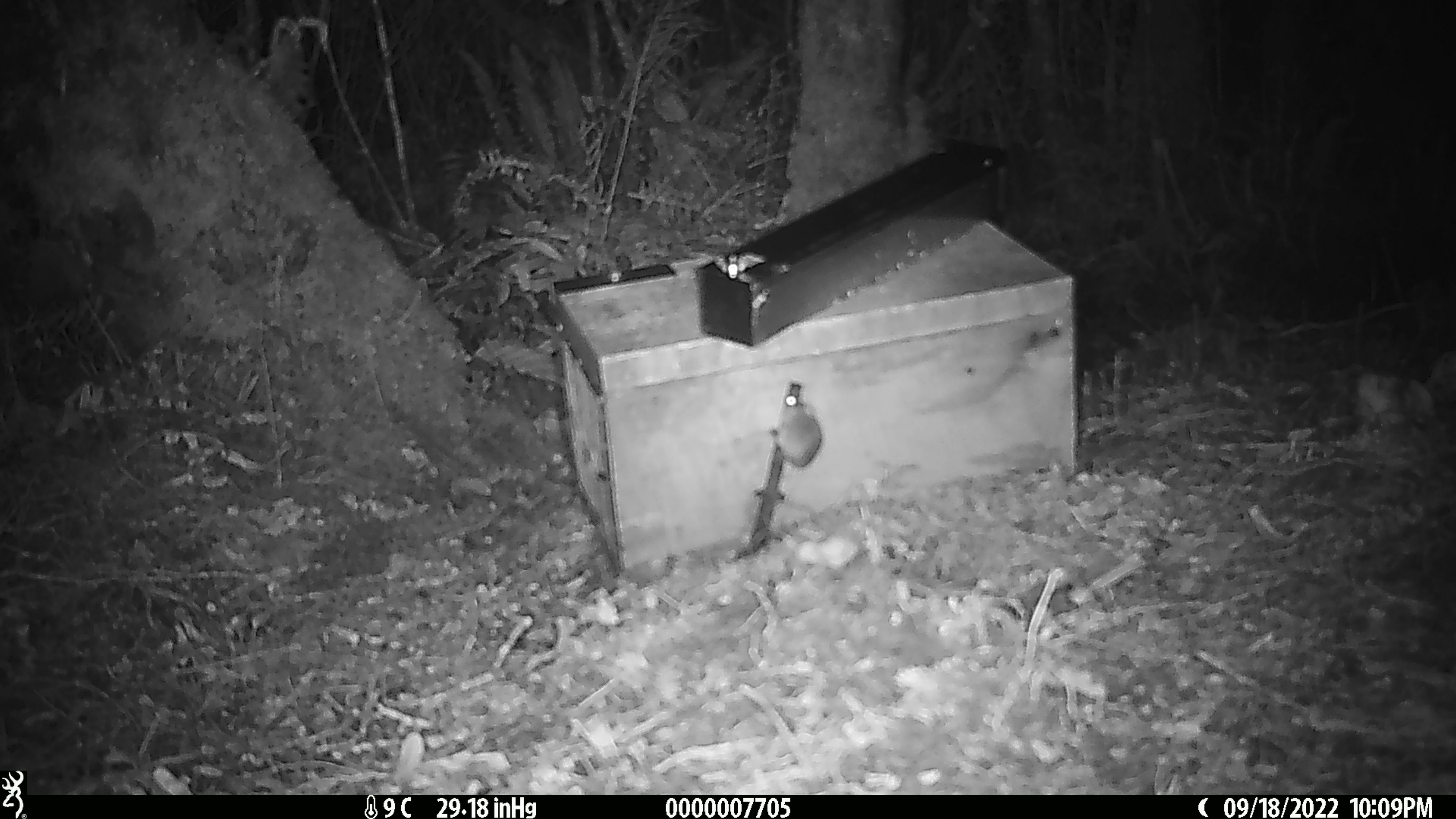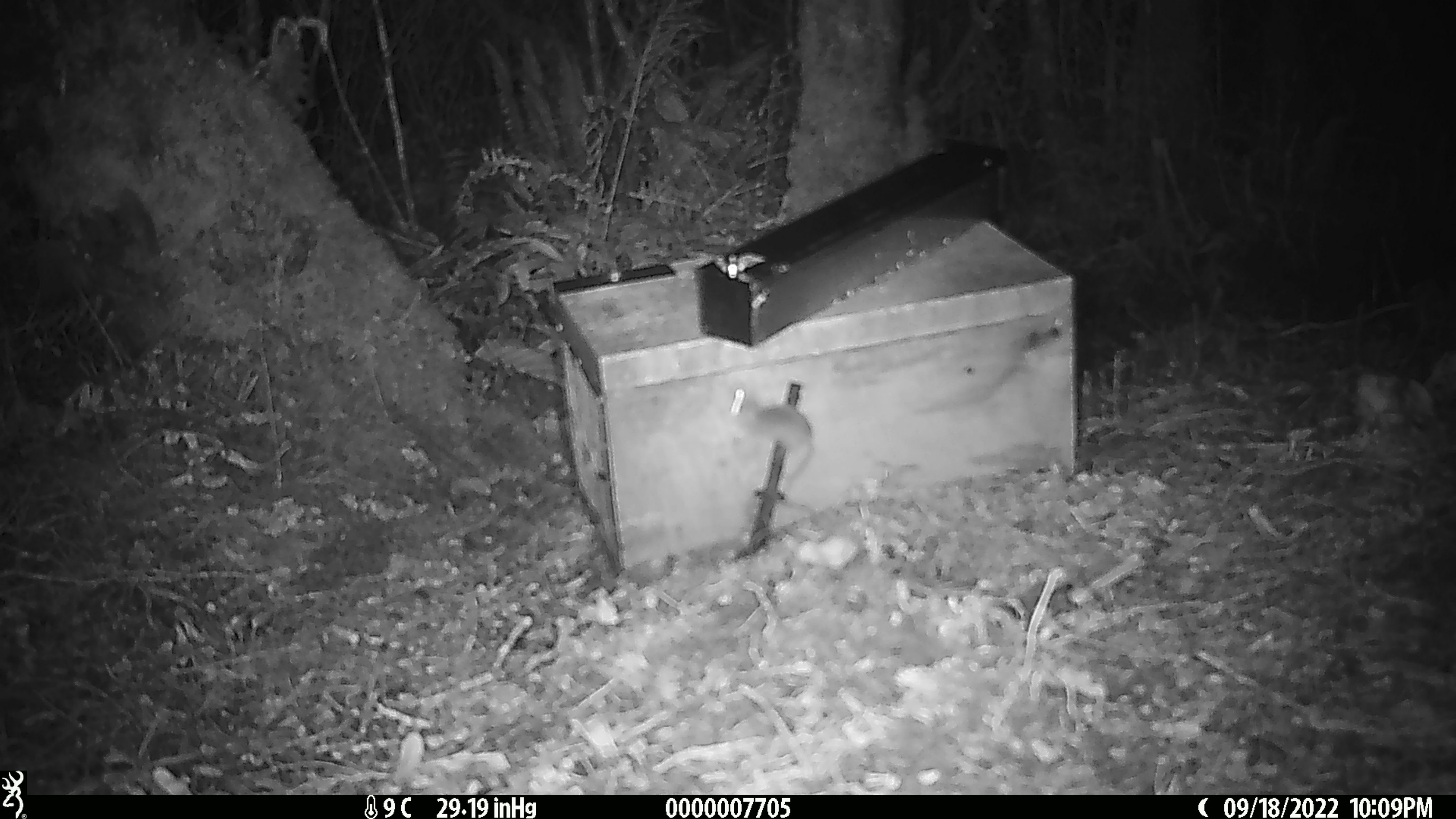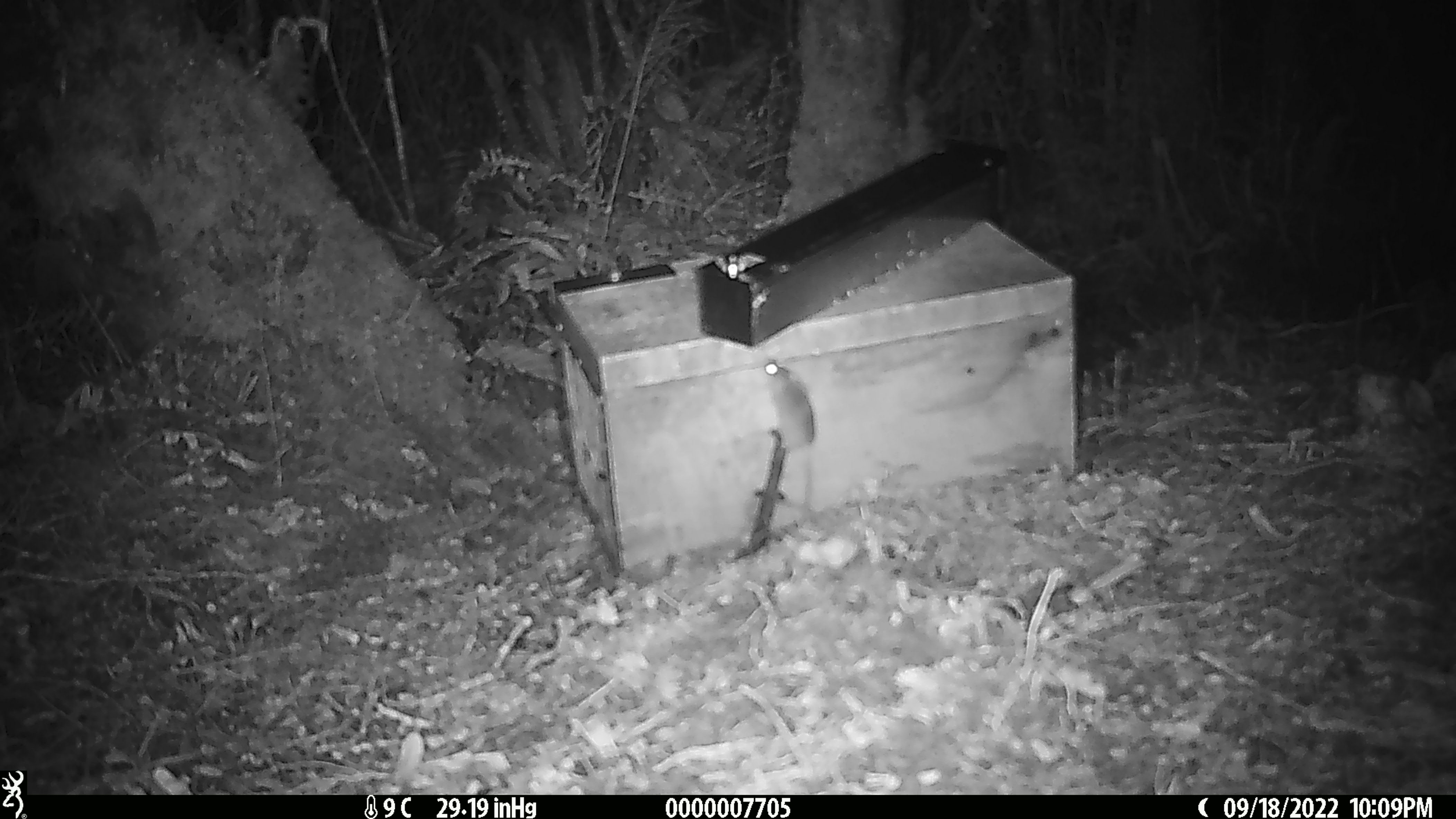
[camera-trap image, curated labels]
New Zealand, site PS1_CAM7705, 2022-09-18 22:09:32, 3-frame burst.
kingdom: Animalia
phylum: Chordata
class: Mammalia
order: Rodentia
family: Muridae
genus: Mus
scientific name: Mus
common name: mouse